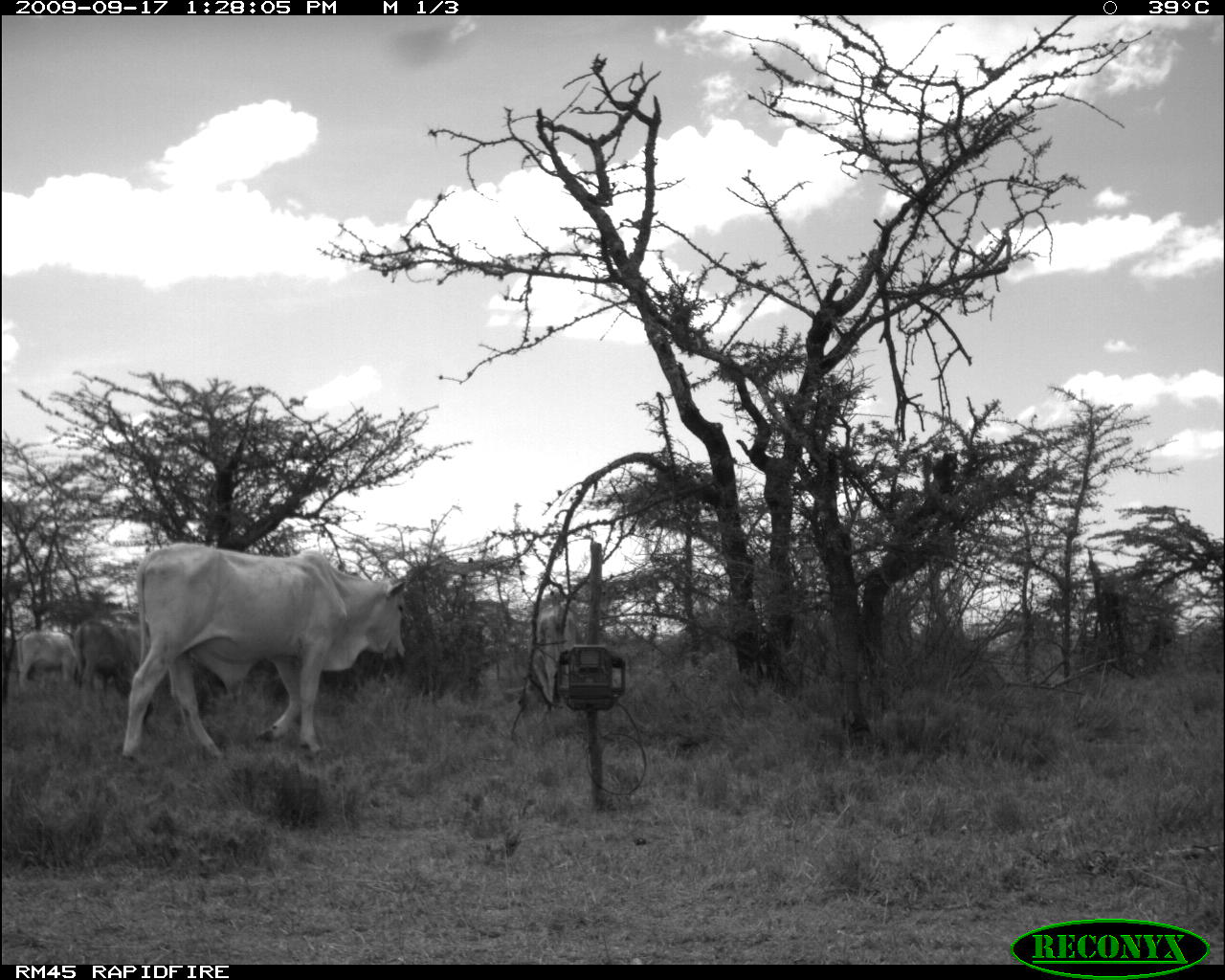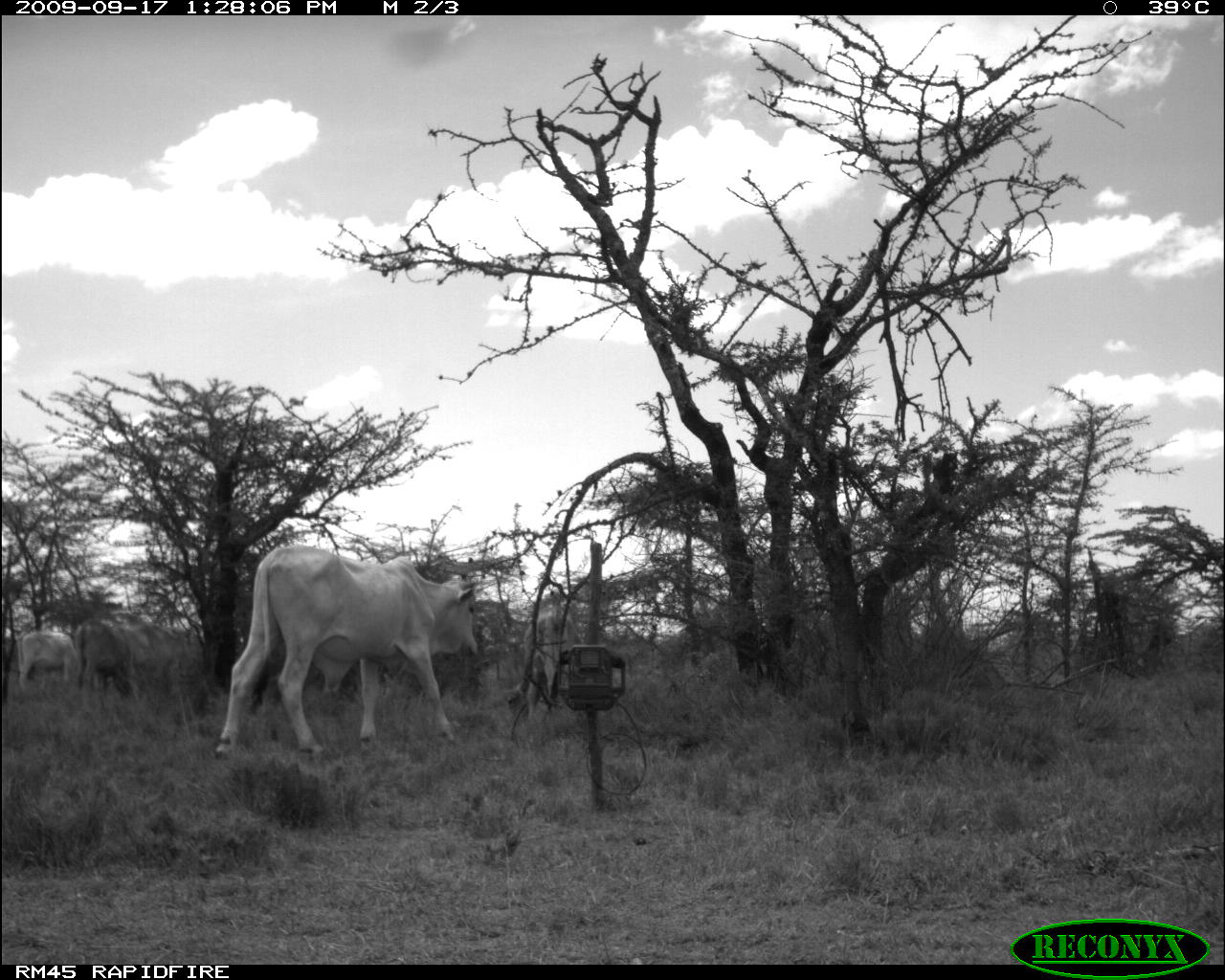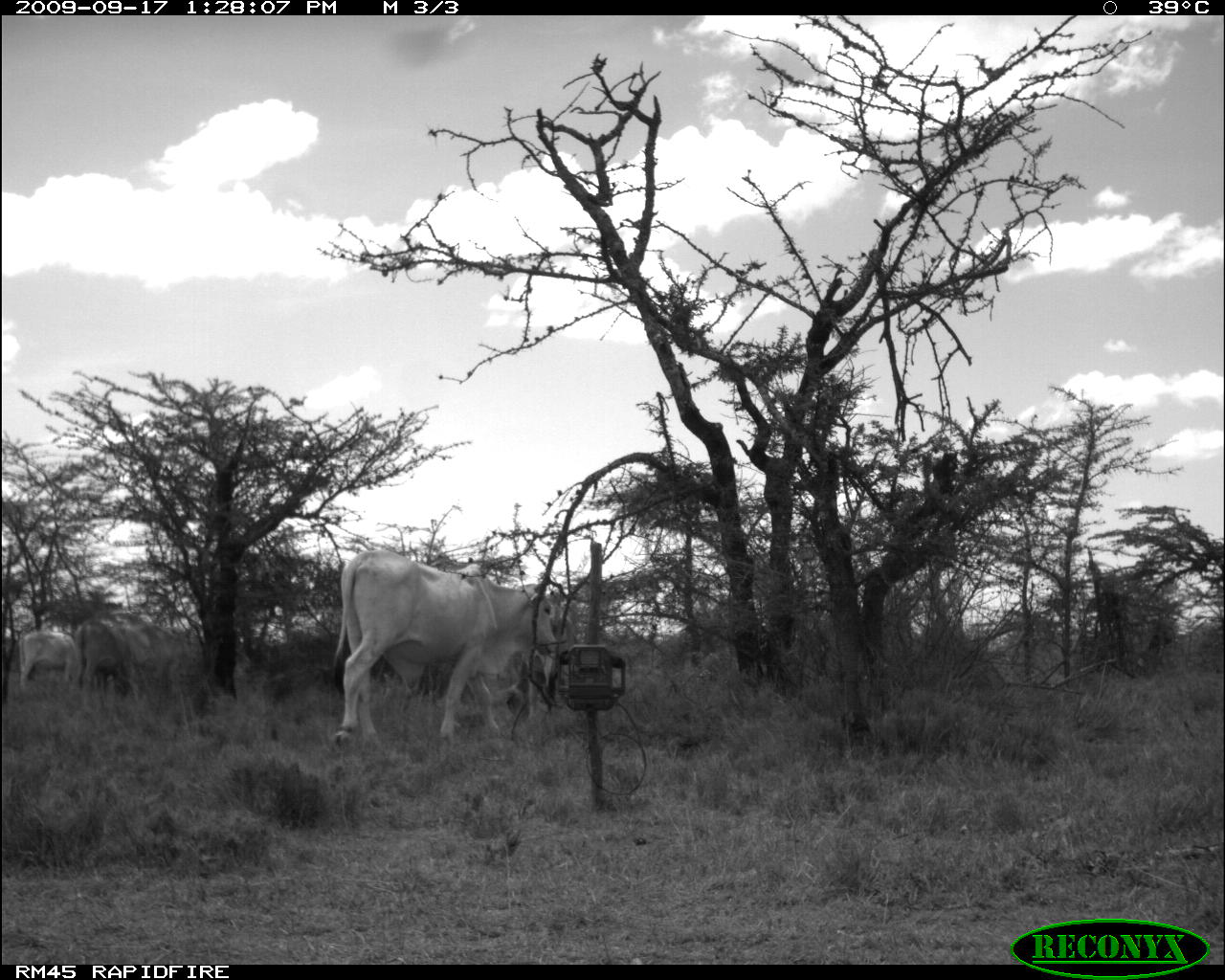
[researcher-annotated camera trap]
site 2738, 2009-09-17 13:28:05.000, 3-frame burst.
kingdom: Animalia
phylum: Chordata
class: Mammalia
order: Artiodactyla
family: Bovidae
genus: Bos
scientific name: Bos taurus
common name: domestic cattle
Bos taurus (domestic cattle), count 4.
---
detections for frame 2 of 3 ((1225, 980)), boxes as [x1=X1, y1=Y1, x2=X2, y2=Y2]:
bos taurus: [x1=214, y1=541, x2=480, y2=756]; [x1=504, y1=608, x2=578, y2=718]; [x1=72, y1=621, x2=133, y2=702]; [x1=15, y1=630, x2=73, y2=687]